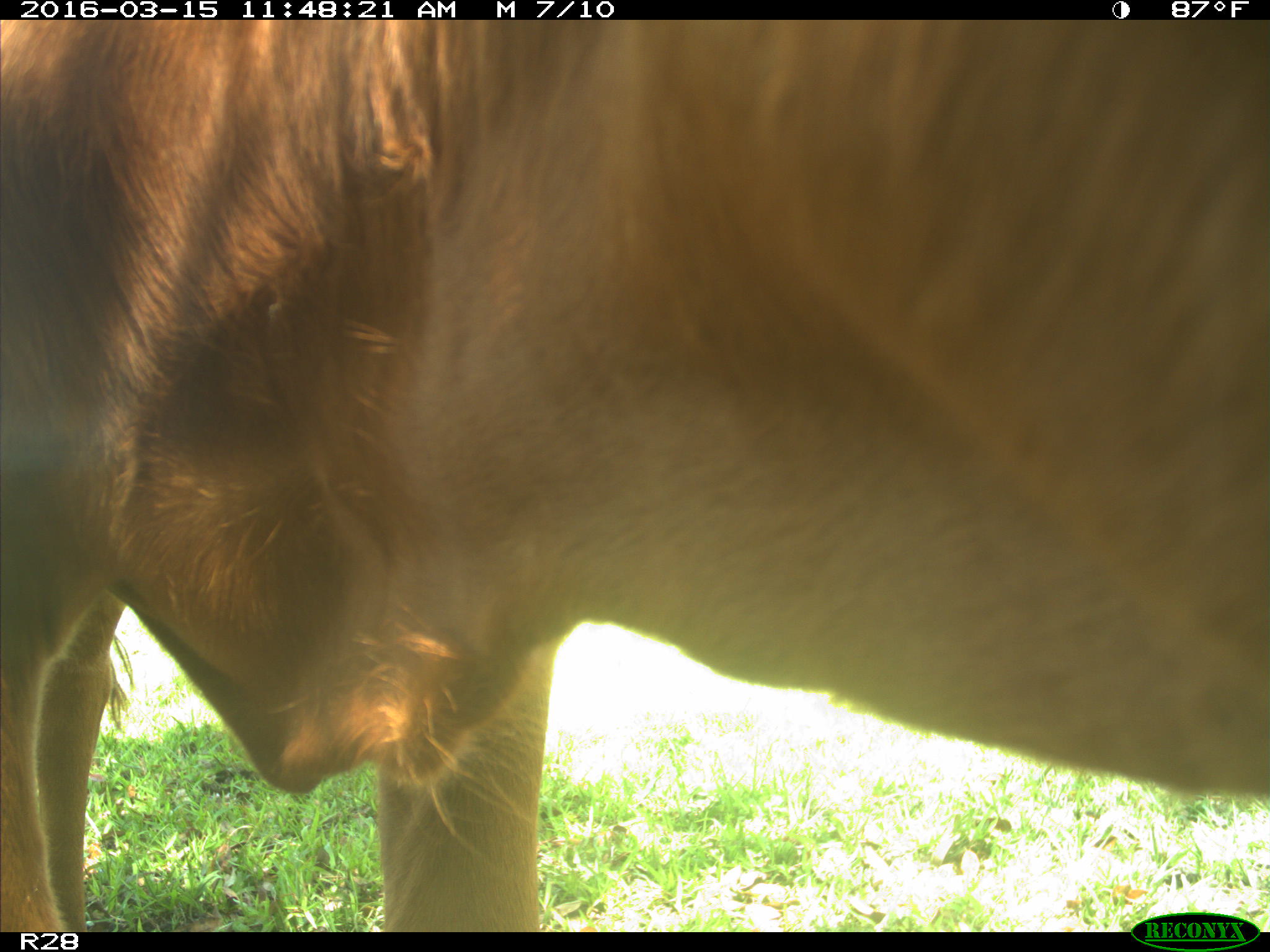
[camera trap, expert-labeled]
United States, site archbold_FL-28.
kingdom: Animalia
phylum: Chordata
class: Mammalia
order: Artiodactyla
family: Bovidae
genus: Bos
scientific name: Bos taurus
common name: domestic cow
Bos taurus (domestic cow).